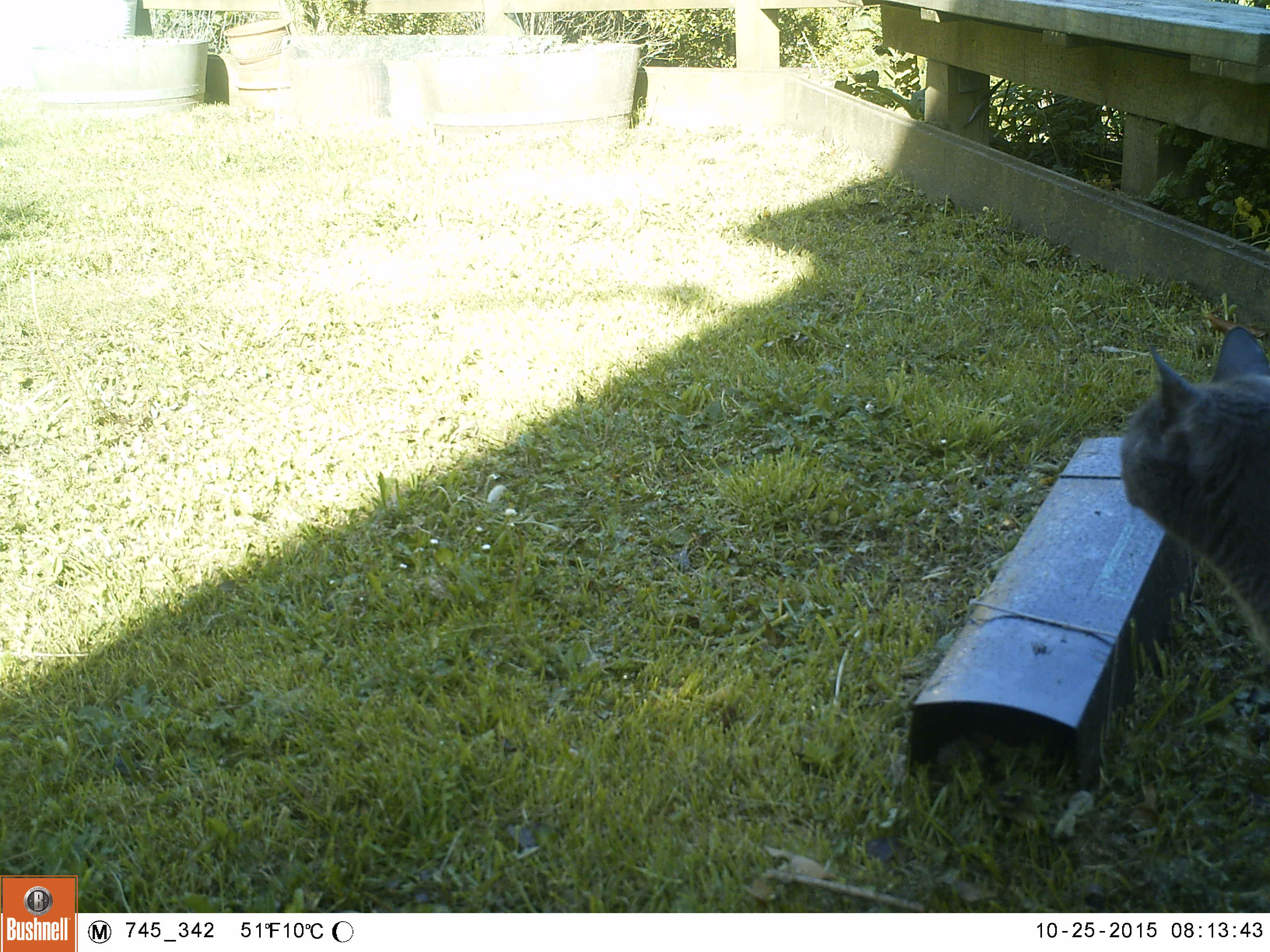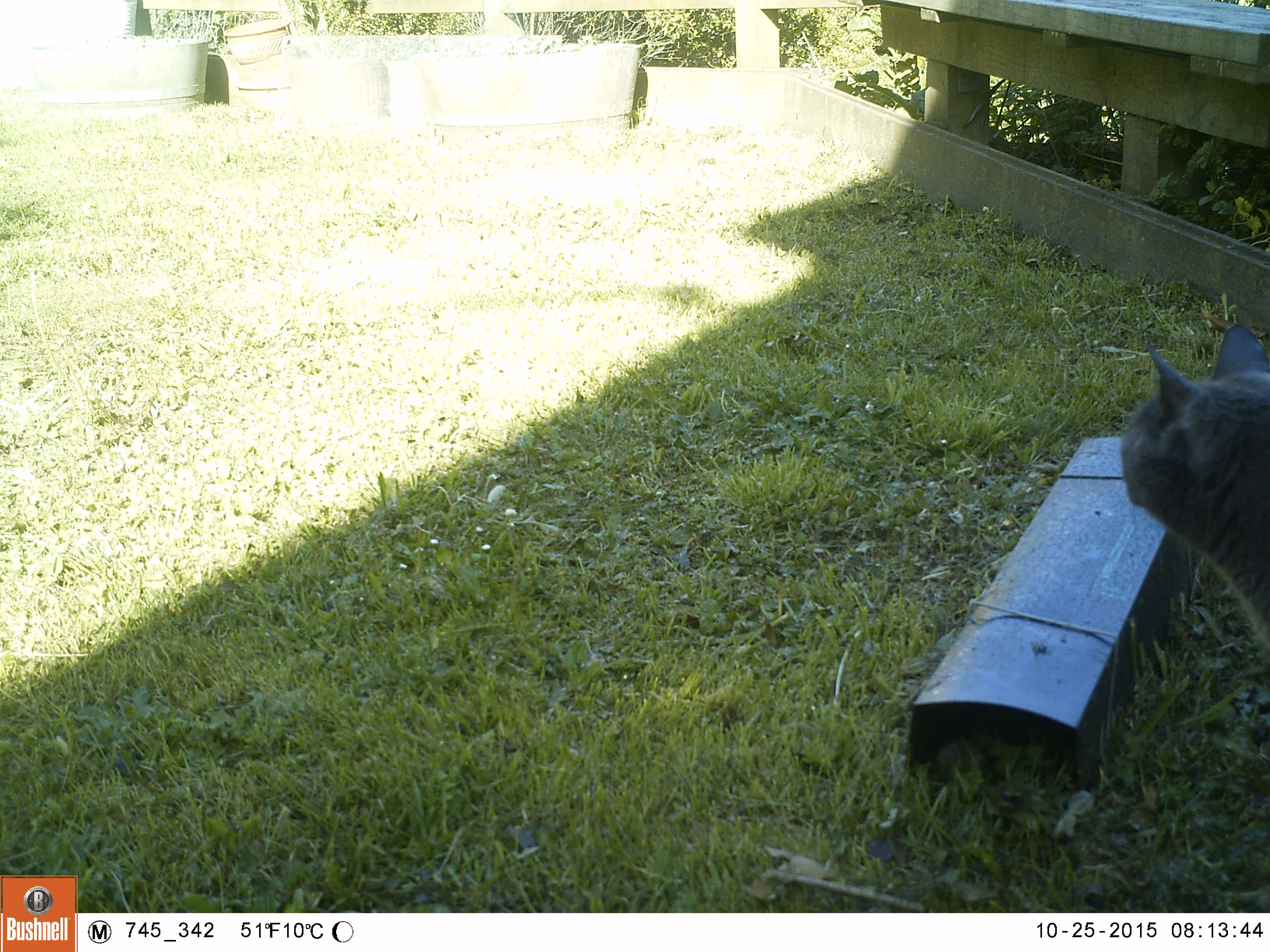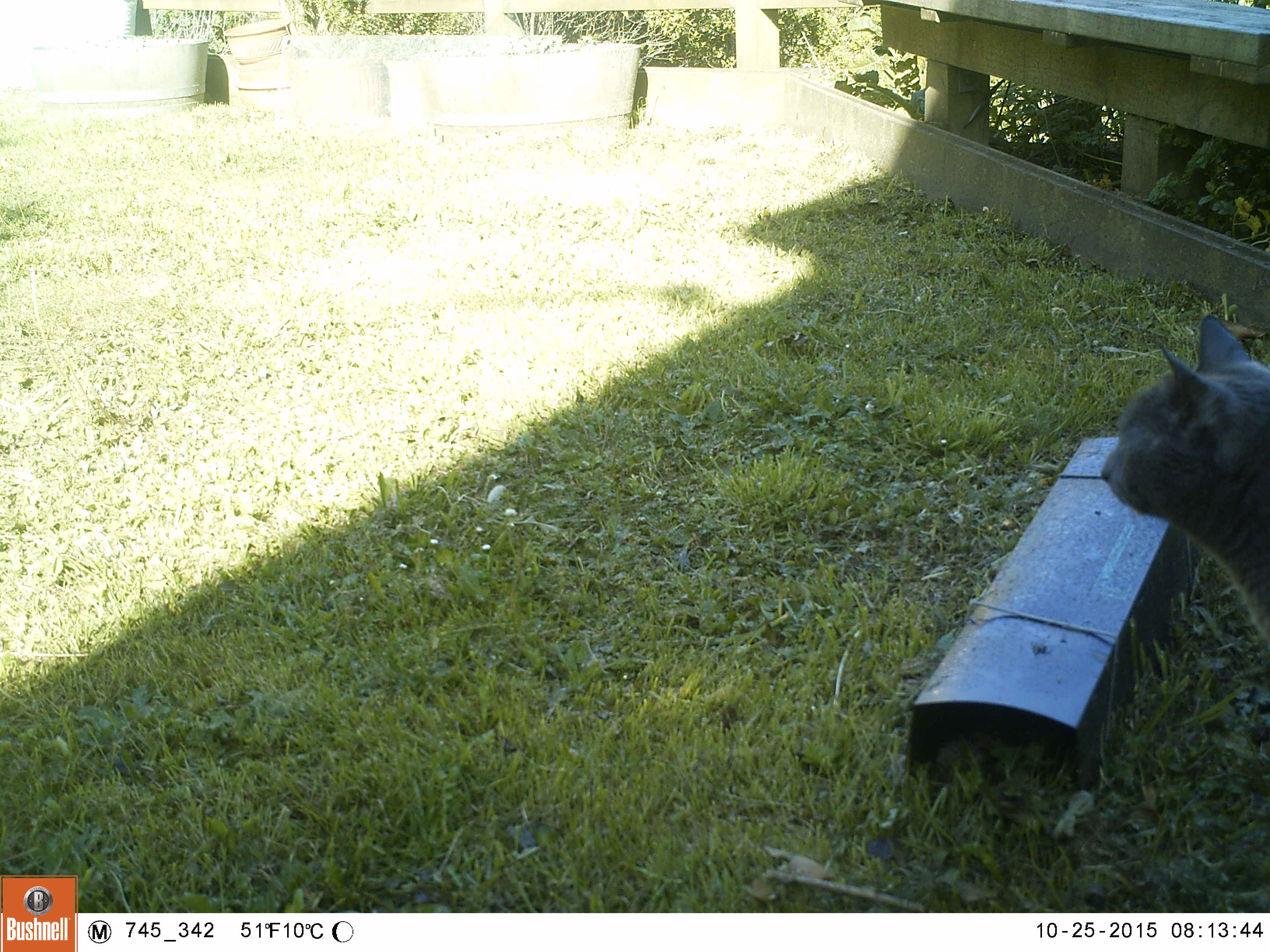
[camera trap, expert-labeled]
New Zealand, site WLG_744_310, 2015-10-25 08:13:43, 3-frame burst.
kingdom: Animalia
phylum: Chordata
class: Mammalia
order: Carnivora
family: Felidae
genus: Felis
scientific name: Felis catus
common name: domestic cat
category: cat